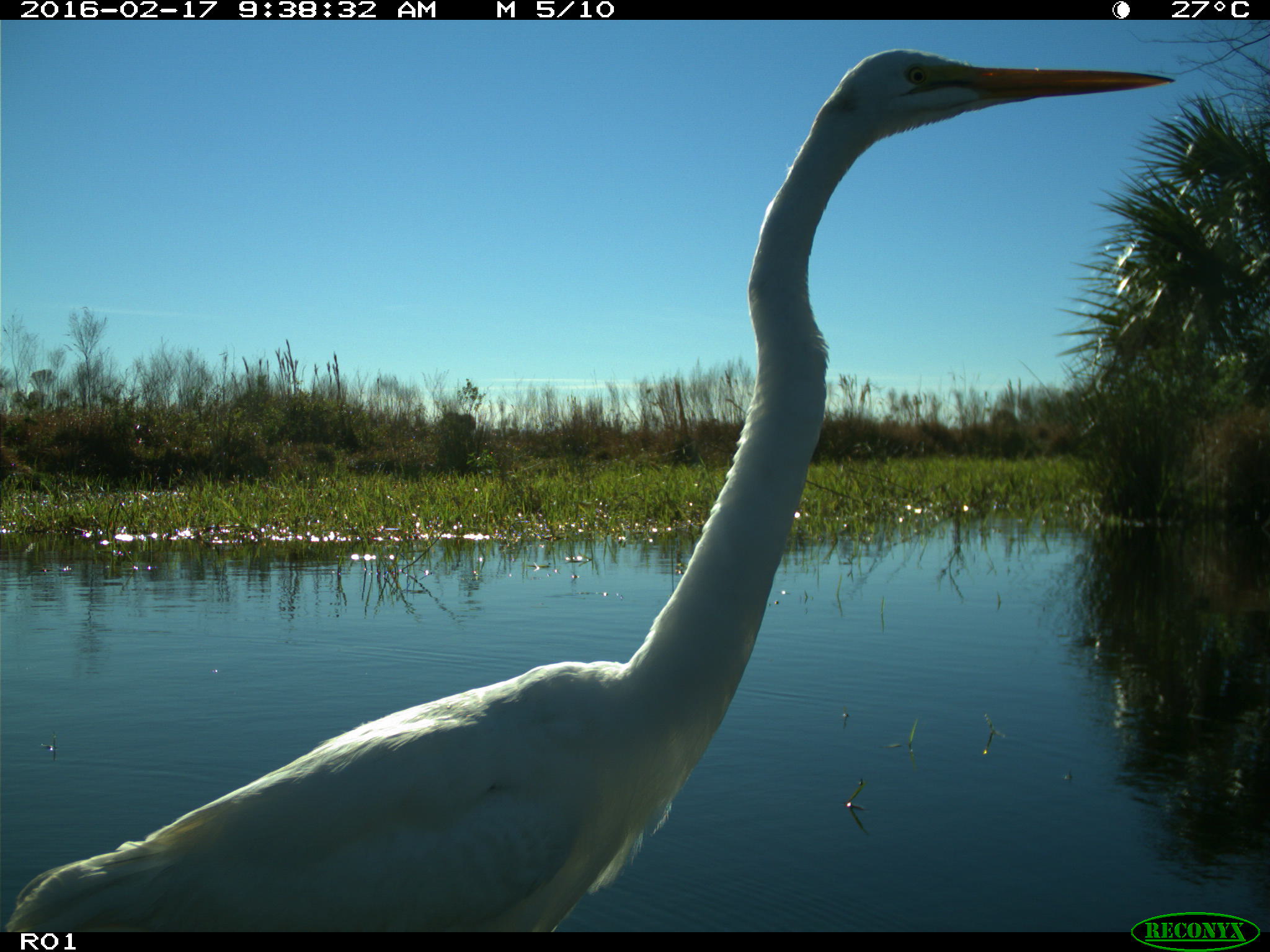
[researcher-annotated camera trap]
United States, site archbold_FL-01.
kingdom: Animalia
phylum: Chordata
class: Aves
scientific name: Aves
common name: birds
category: unidentified bird